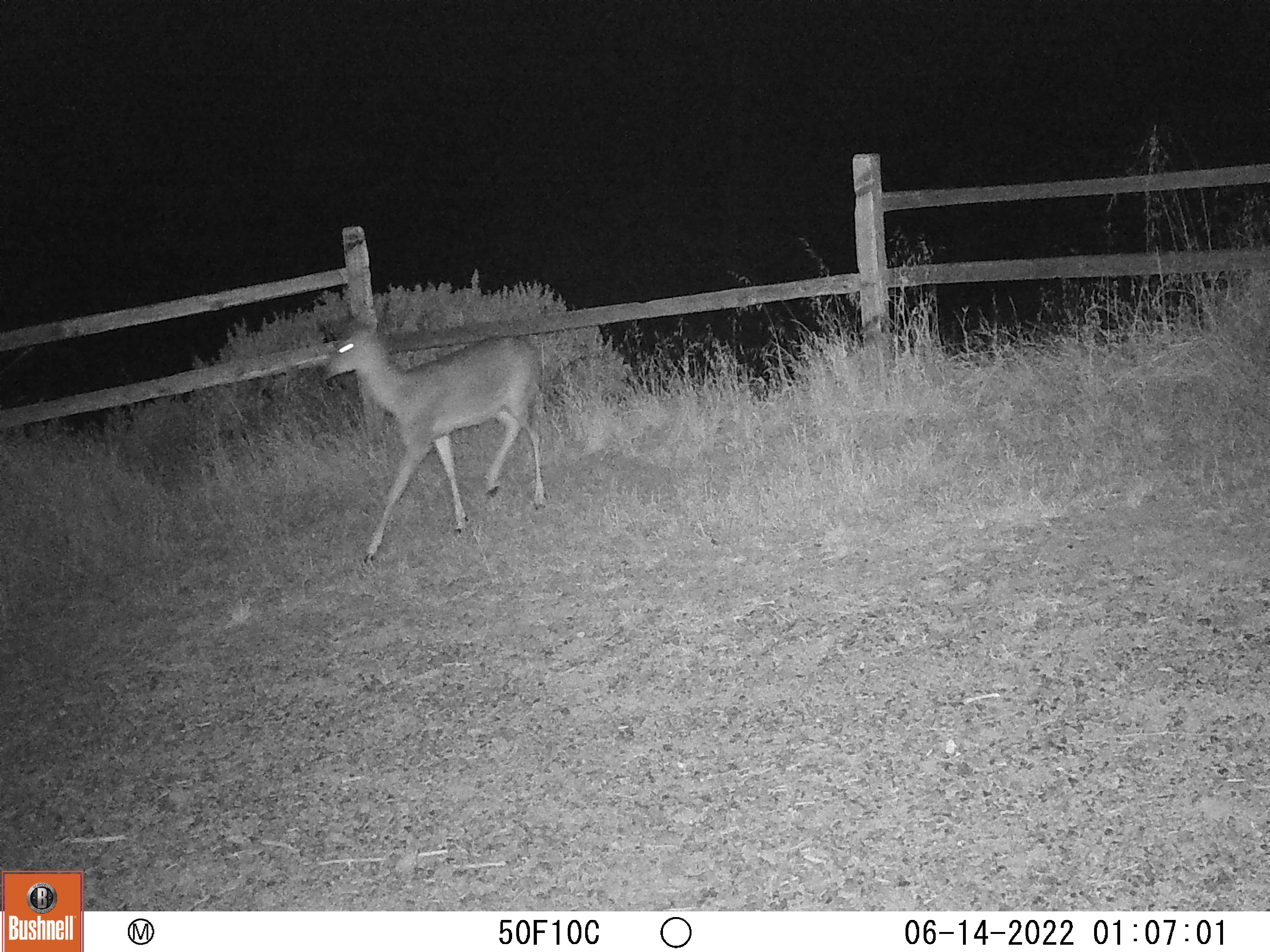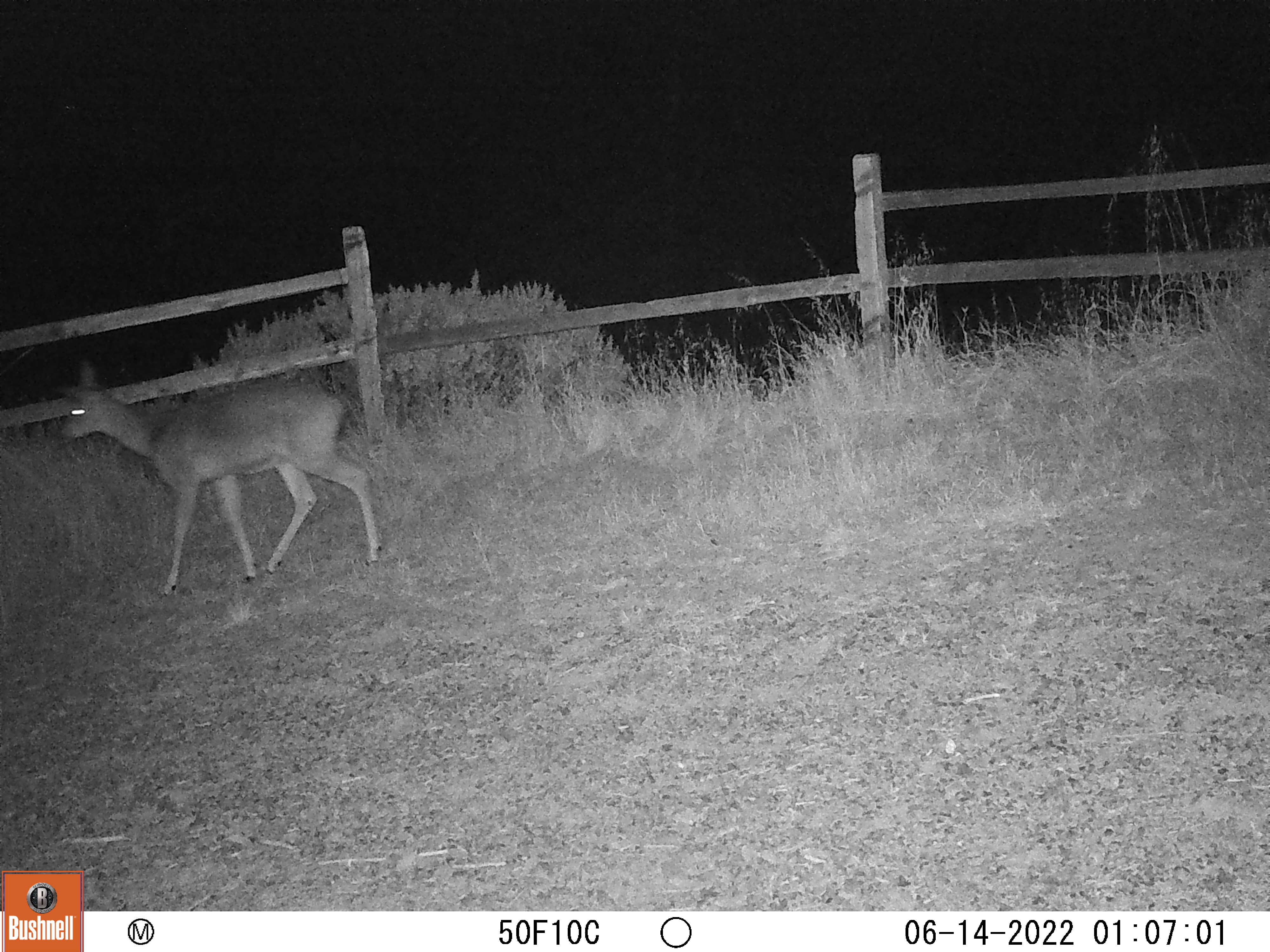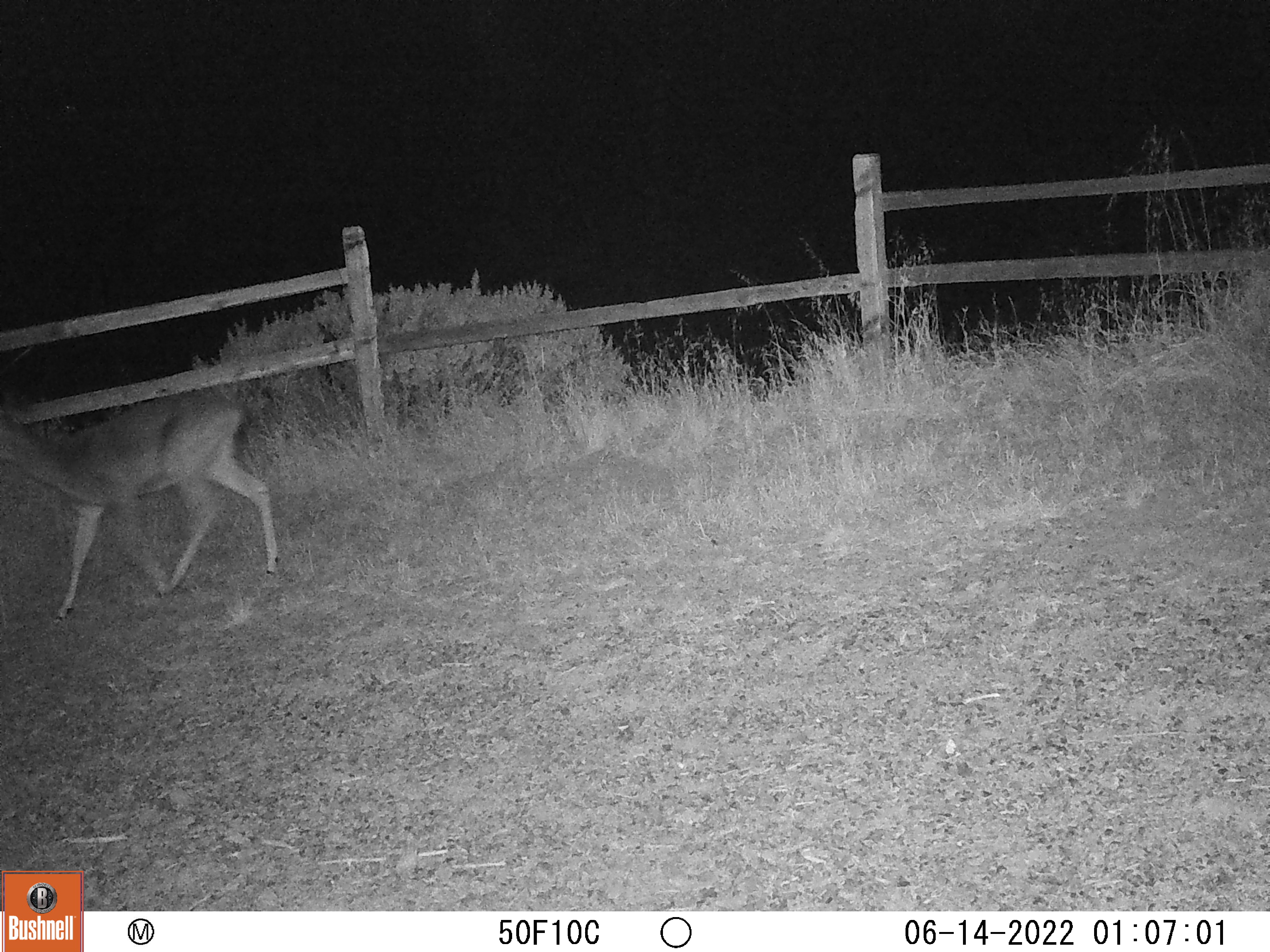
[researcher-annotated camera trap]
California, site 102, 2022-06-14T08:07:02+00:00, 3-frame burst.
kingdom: Animalia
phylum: Chordata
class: Mammalia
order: Artiodactyla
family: Cervidae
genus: Odocoileus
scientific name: Odocoileus hemionus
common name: mule deer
Mule deer (Odocoileus hemionus).